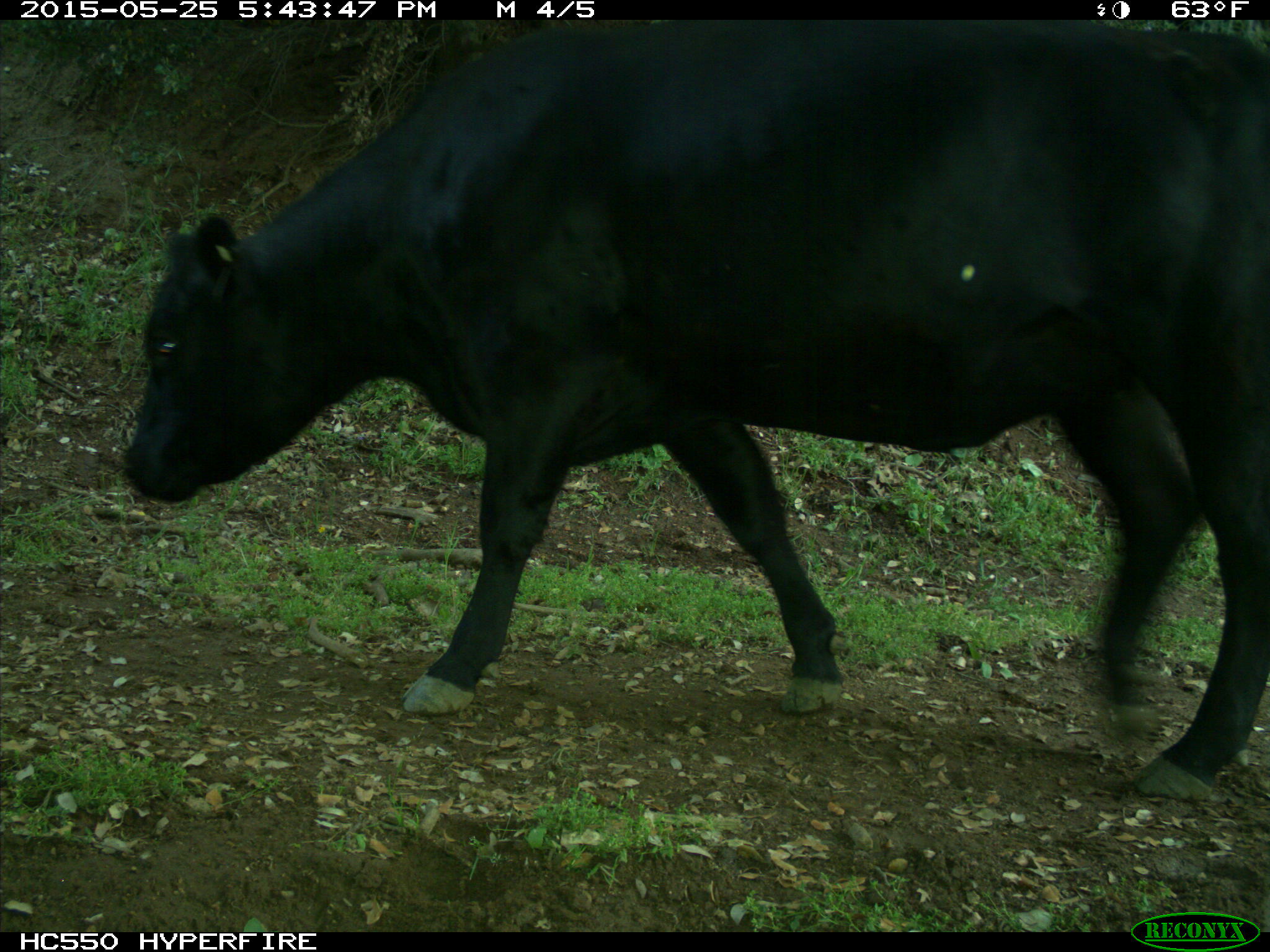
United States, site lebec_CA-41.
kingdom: Animalia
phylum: Chordata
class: Mammalia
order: Artiodactyla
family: Bovidae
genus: Bos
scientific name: Bos taurus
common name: domestic cow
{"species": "Bos taurus (domestic cow)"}